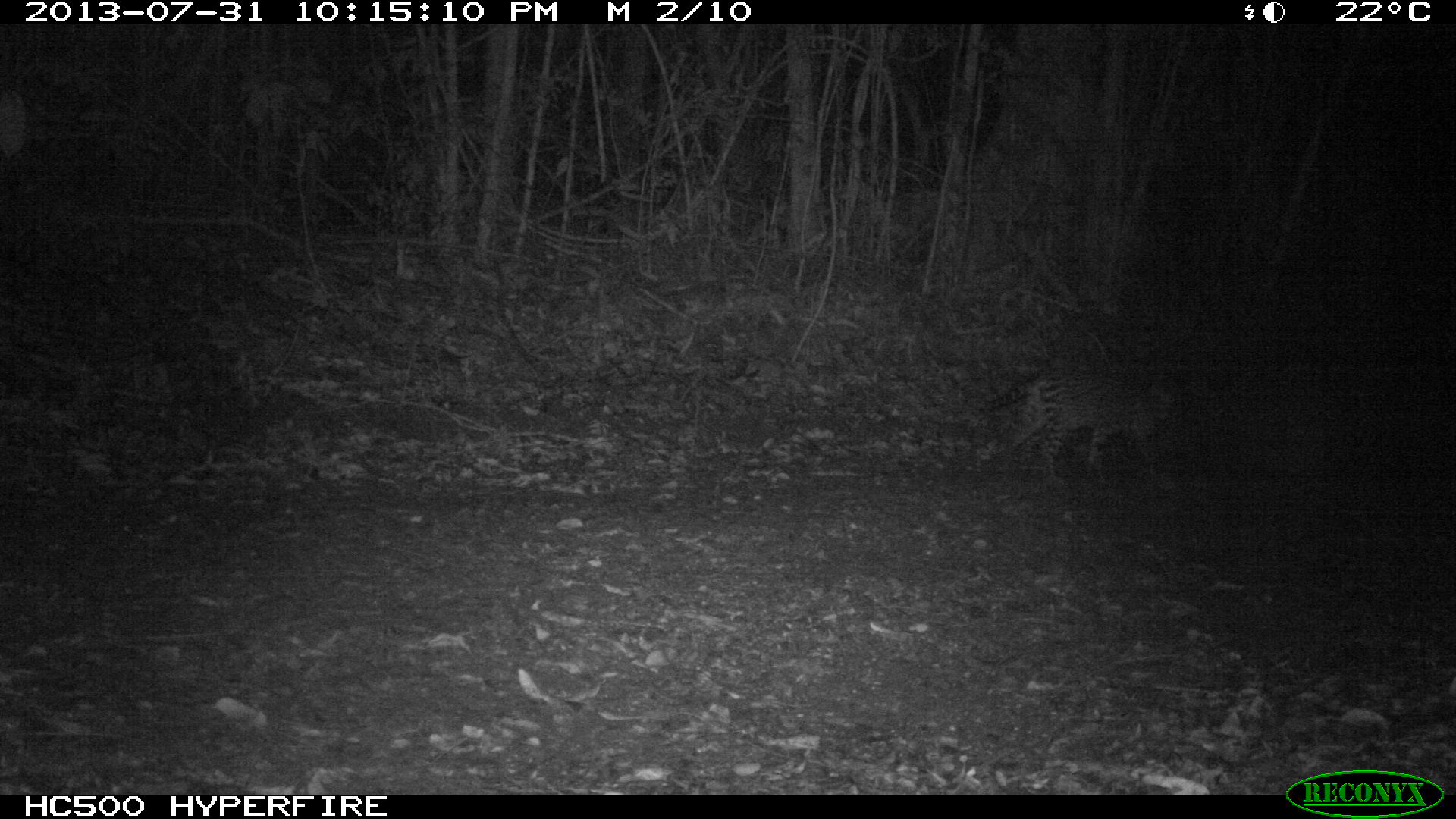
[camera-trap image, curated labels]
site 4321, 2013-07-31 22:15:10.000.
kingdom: Animalia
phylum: Chordata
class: Mammalia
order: Carnivora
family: Felidae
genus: Leopardus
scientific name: Leopardus pardalis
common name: ocelot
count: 1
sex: female